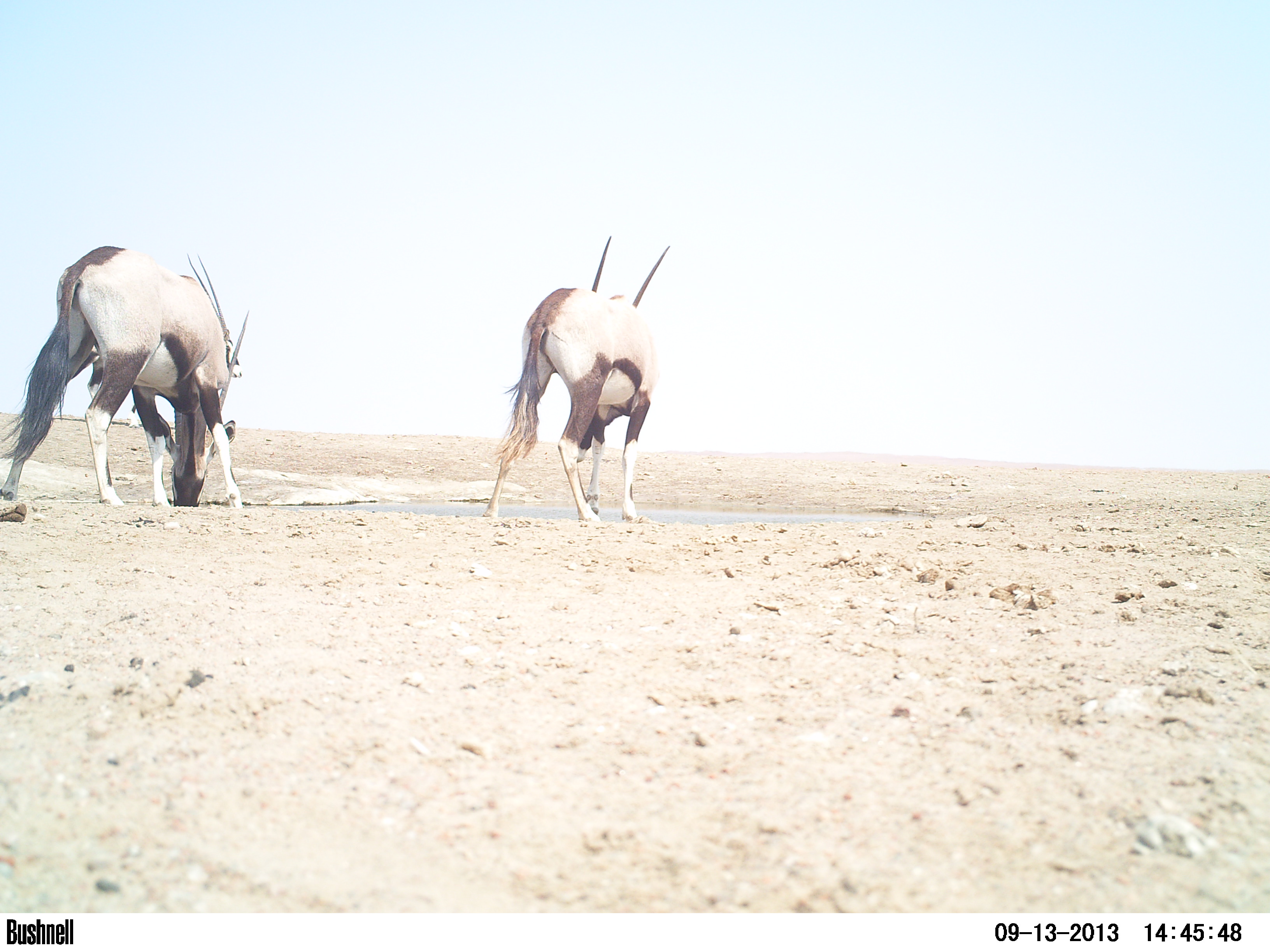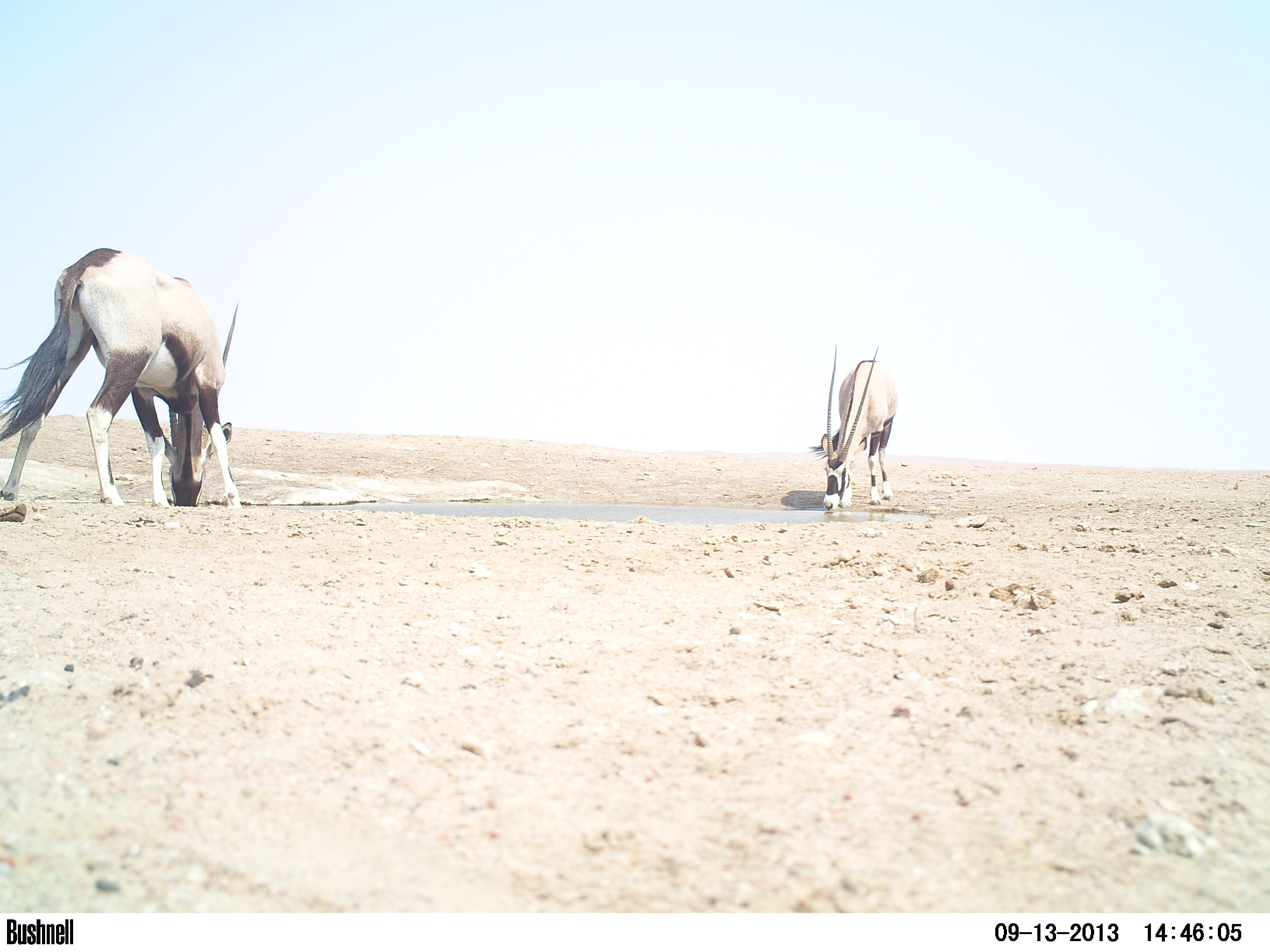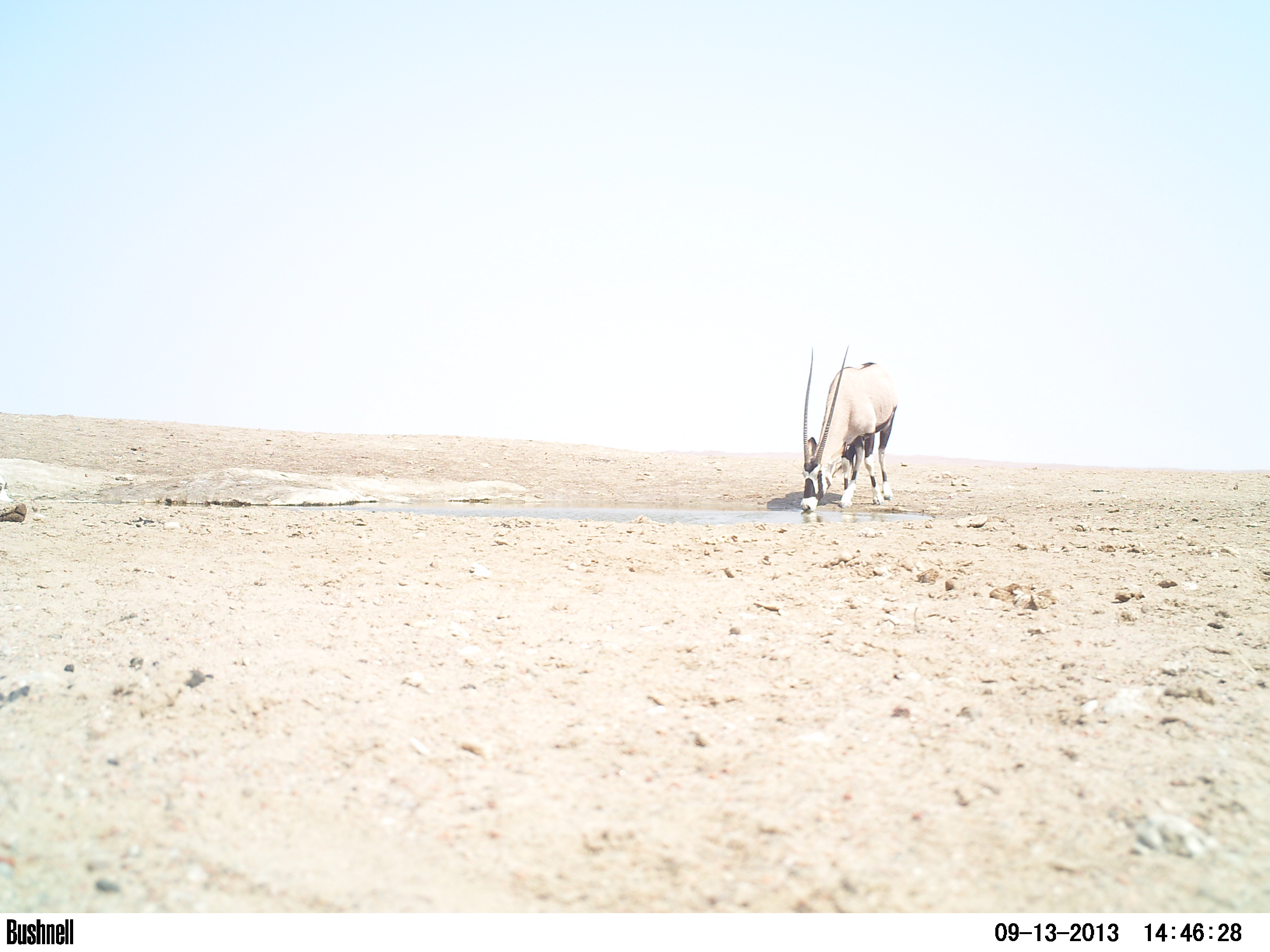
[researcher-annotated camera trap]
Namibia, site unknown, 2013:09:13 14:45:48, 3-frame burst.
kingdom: Animalia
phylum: Chordata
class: Mammalia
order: Artiodactyla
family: Bovidae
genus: Oryx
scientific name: Oryx gazella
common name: gemsbok